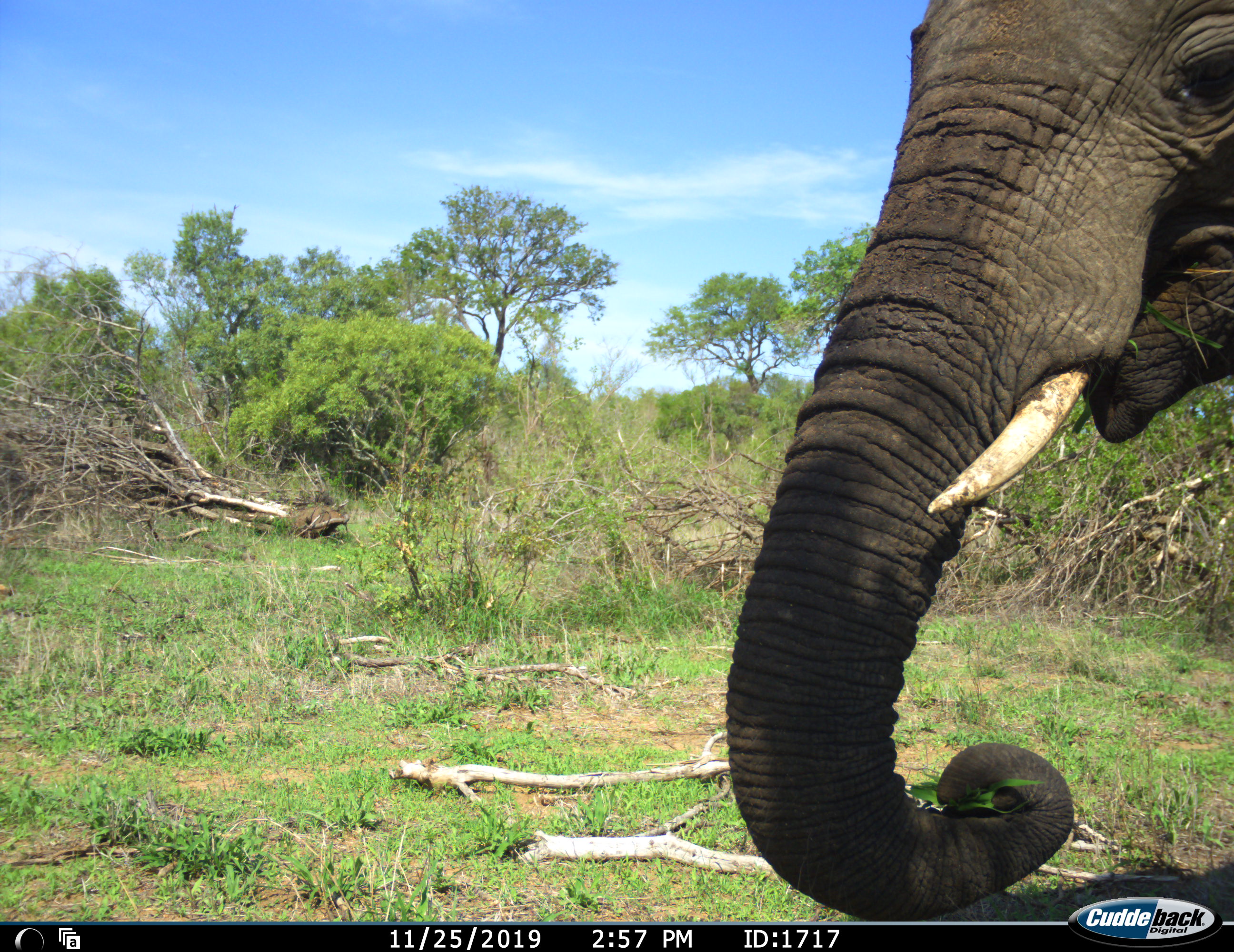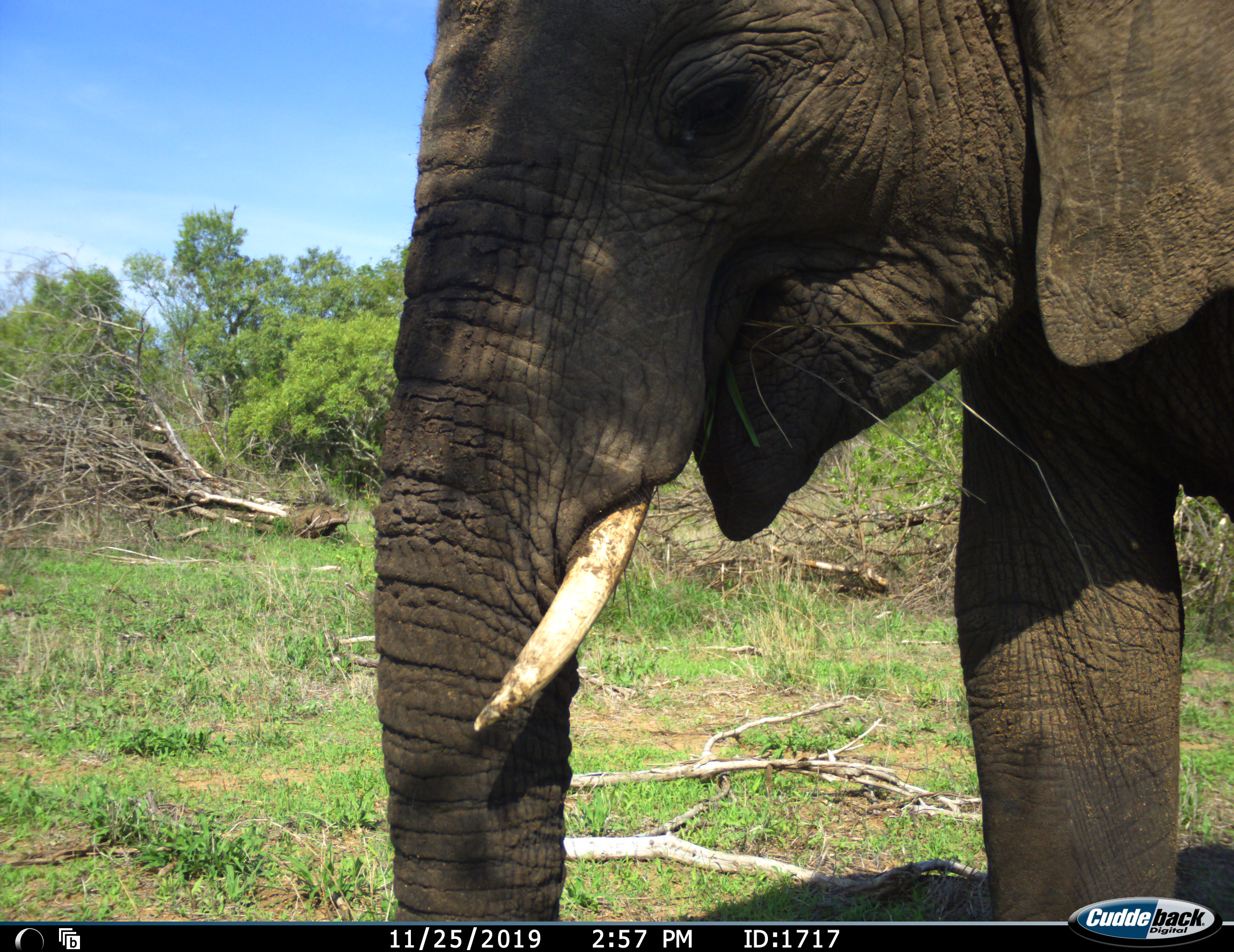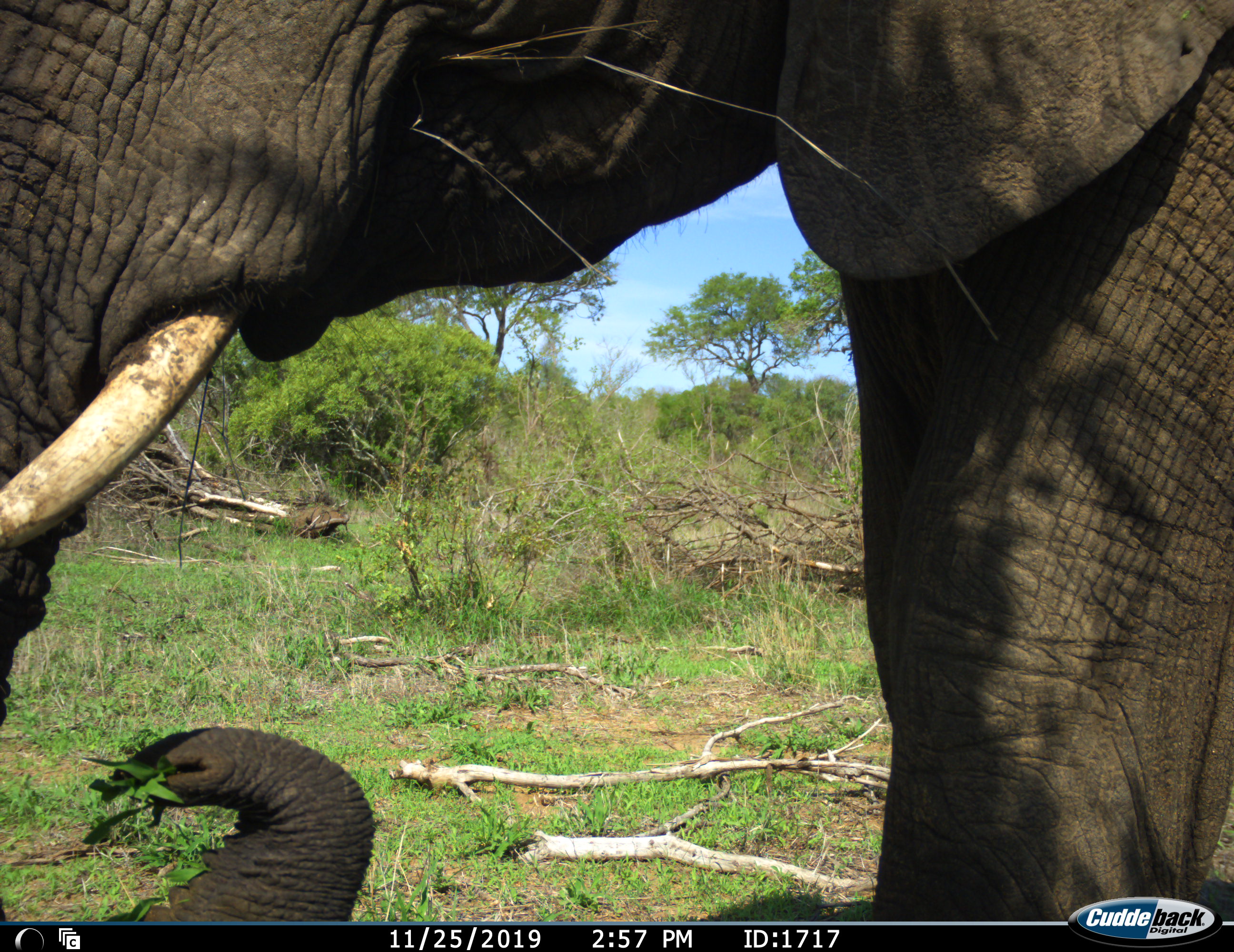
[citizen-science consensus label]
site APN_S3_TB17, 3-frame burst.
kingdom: Animalia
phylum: Chordata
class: Mammalia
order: Proboscidea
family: Elephantidae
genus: Loxodonta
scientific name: Loxodonta africana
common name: african bush elephant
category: elephant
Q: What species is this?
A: Elephant (african bush elephant) (Loxodonta africana).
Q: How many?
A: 1.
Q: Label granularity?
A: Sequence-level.